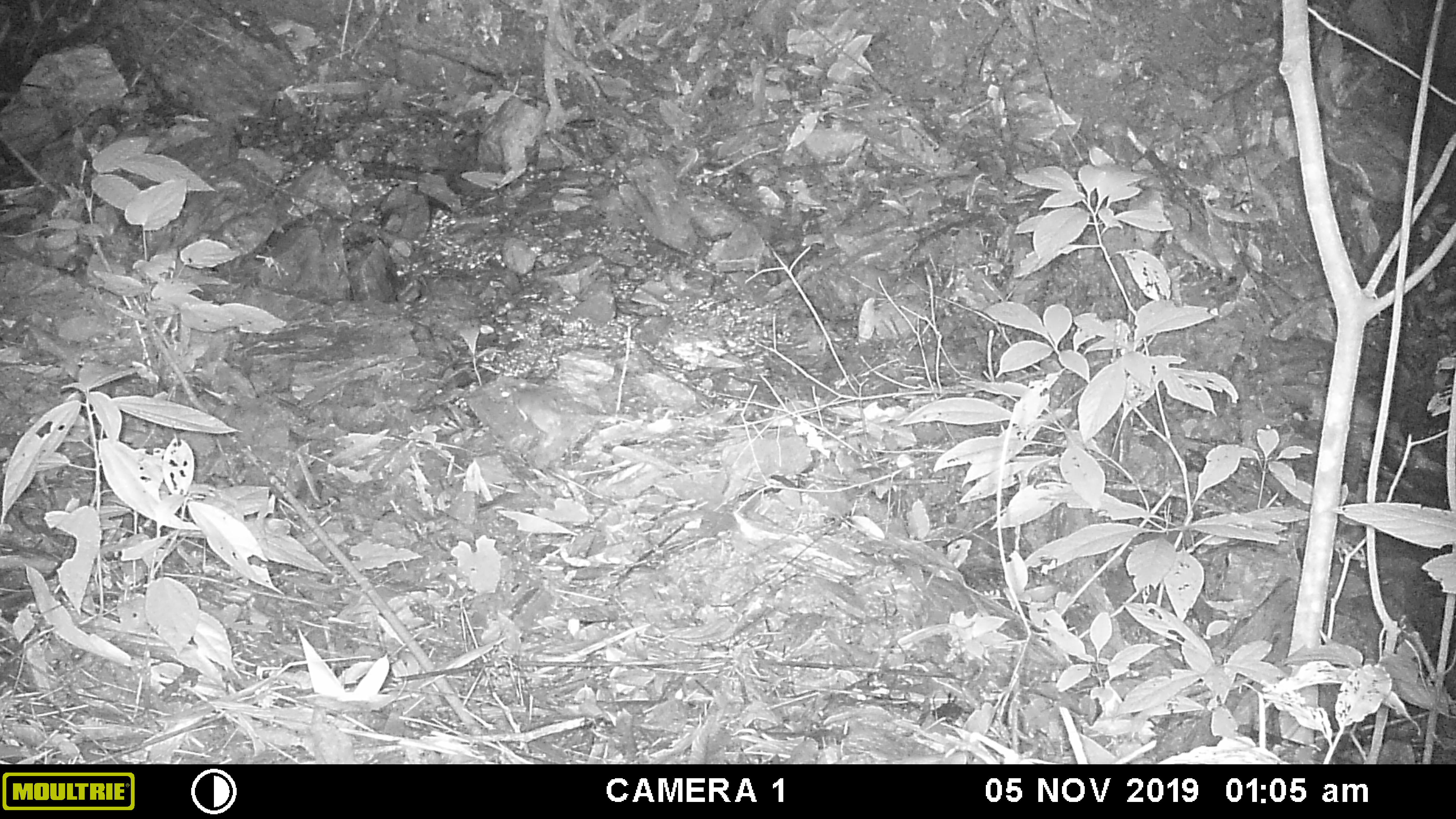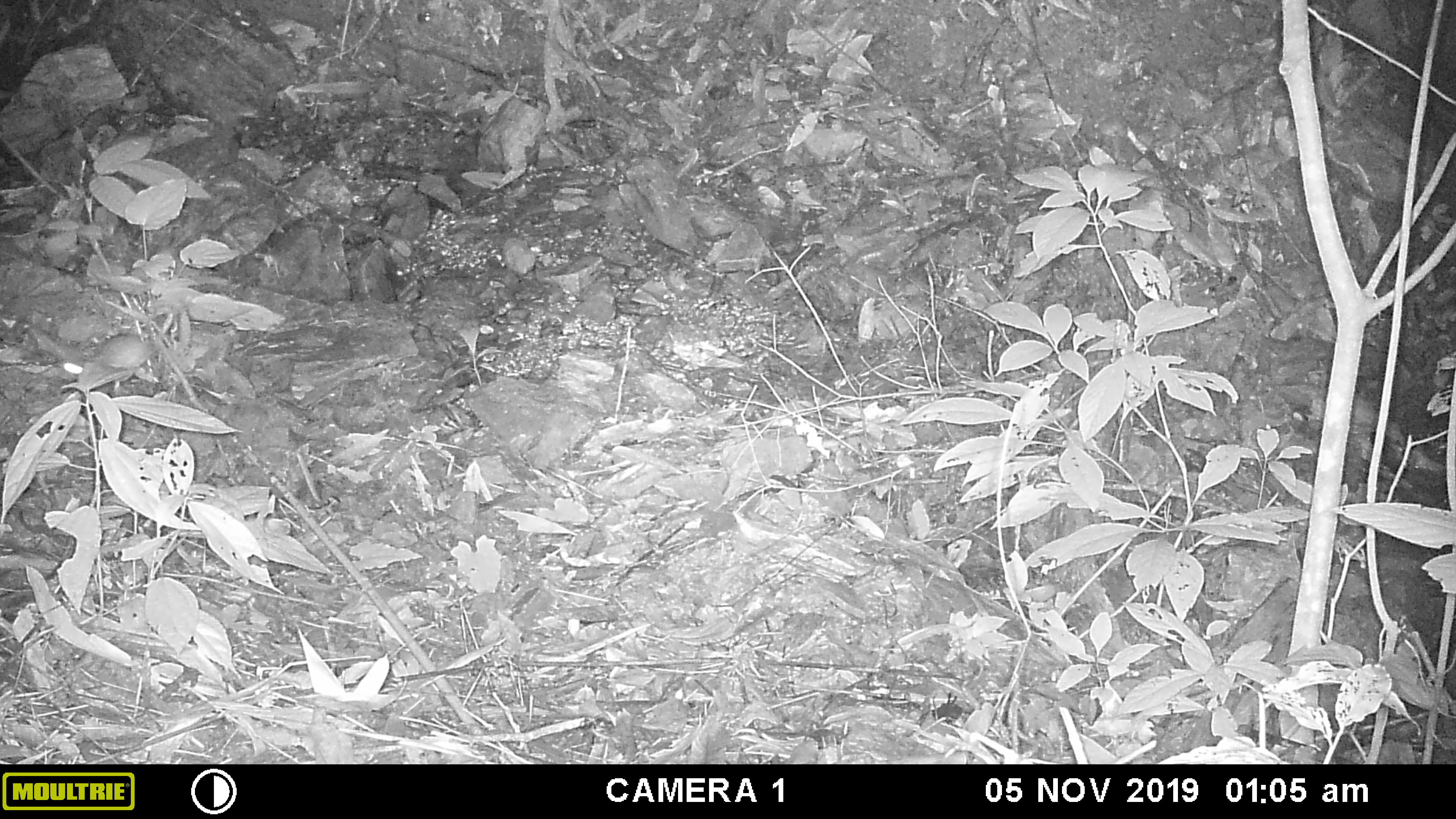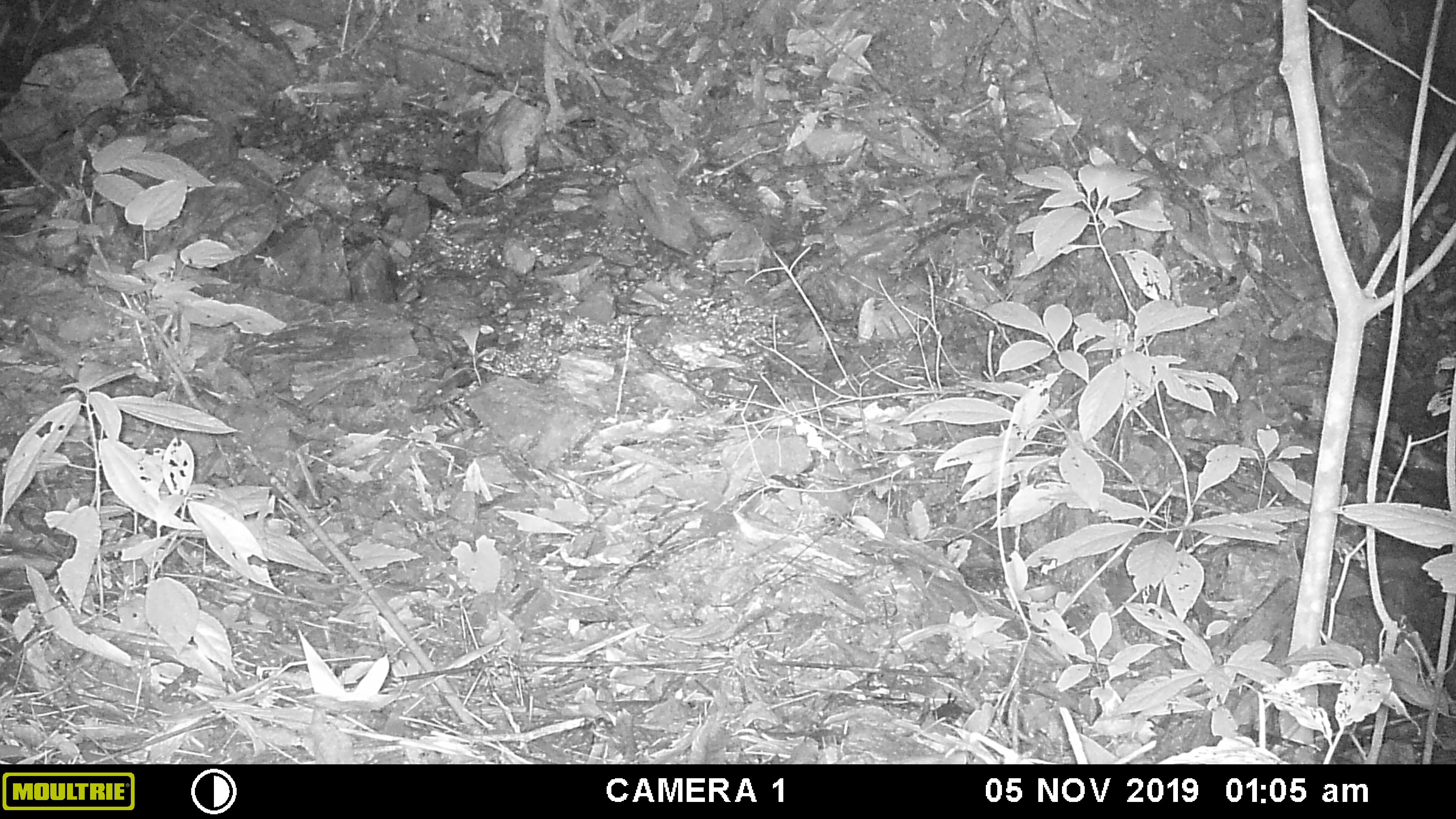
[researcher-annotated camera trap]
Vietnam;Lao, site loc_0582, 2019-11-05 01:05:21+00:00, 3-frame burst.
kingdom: Animalia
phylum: Chordata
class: Mammalia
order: Rodentia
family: Muridae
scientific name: Muridae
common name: old-world mice and rats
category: unidentified murid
Unidentified murid (old-world mice and rats) (Muridae). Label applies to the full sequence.